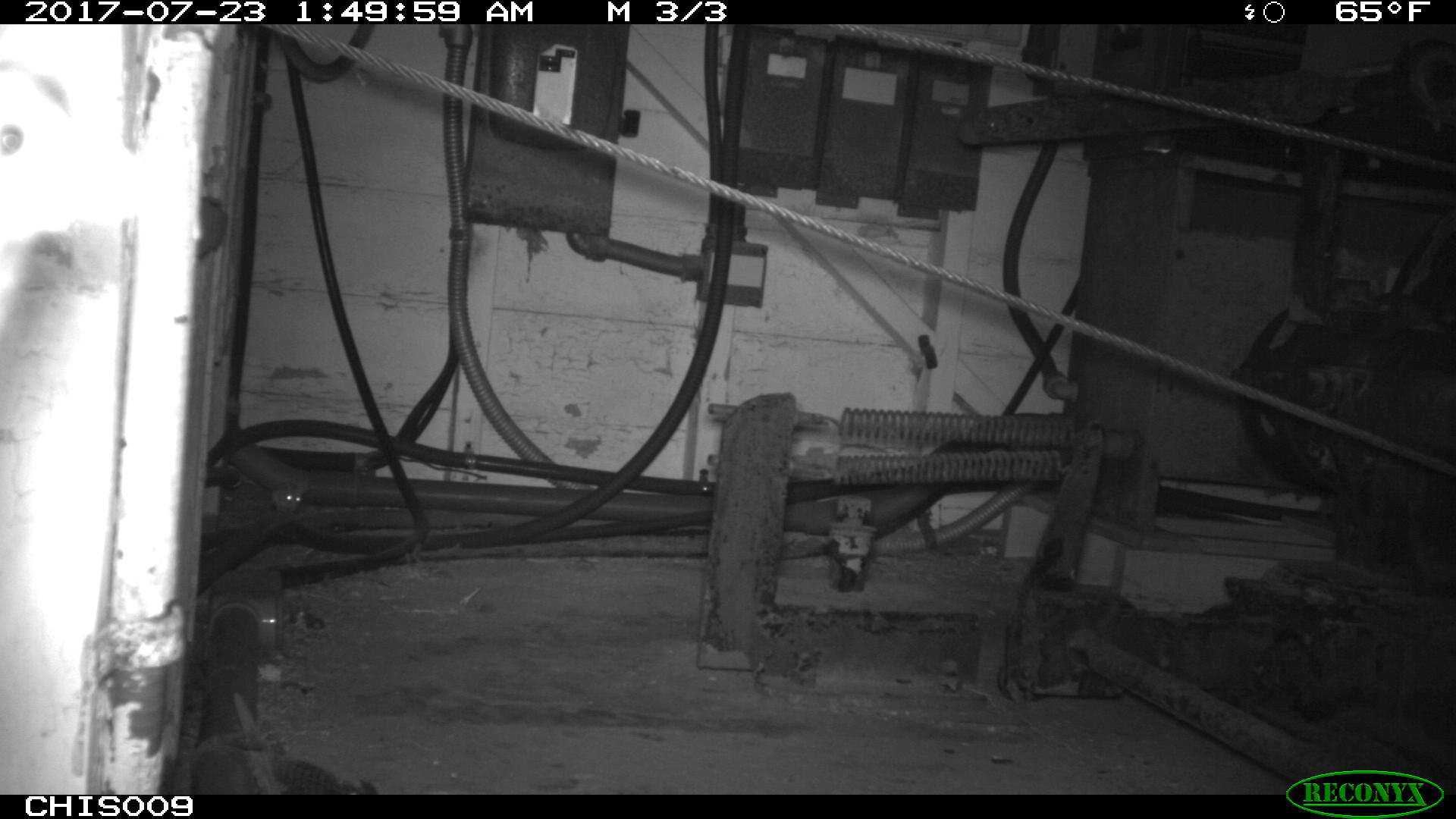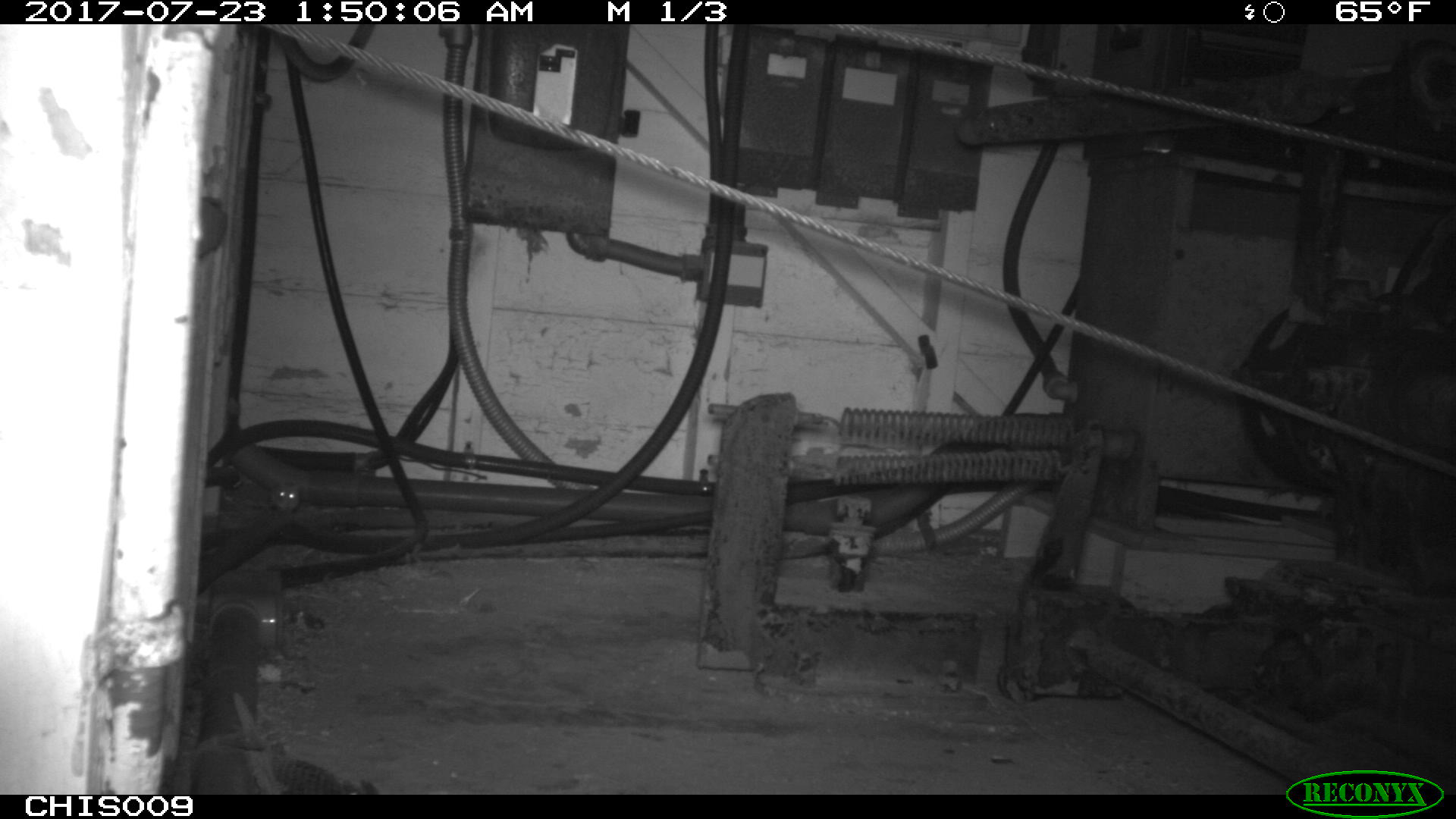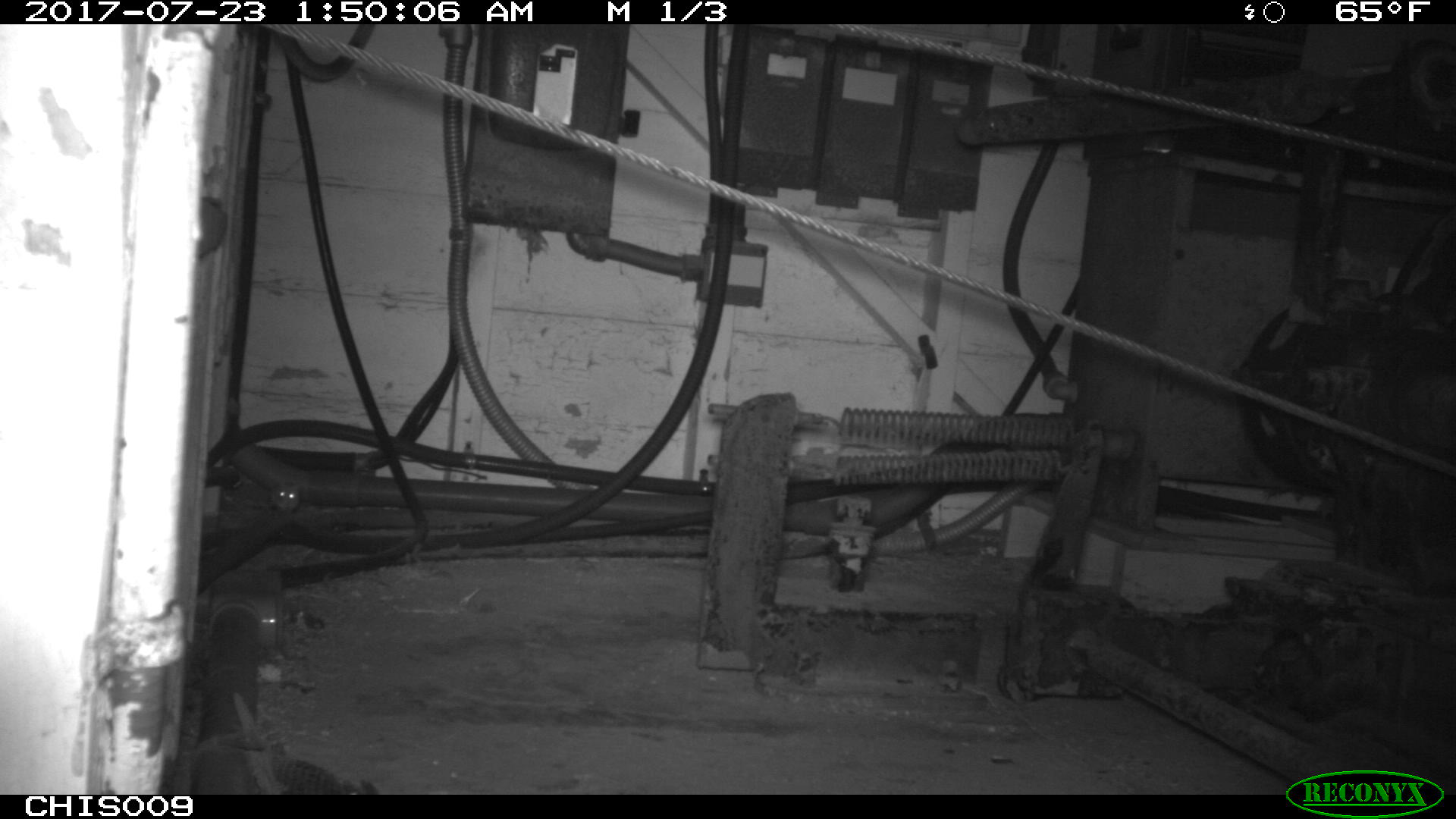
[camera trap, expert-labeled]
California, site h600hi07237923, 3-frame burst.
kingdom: Animalia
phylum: Chordata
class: Mammalia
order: Rodentia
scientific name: Rodentia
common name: rodent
Rodent (Rodentia).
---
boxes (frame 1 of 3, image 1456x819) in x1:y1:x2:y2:
rodent: 270:477:303:515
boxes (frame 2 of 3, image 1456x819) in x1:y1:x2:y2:
rodent: 267:482:300:513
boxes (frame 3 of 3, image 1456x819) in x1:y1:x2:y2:
rodent: 268:483:299:513